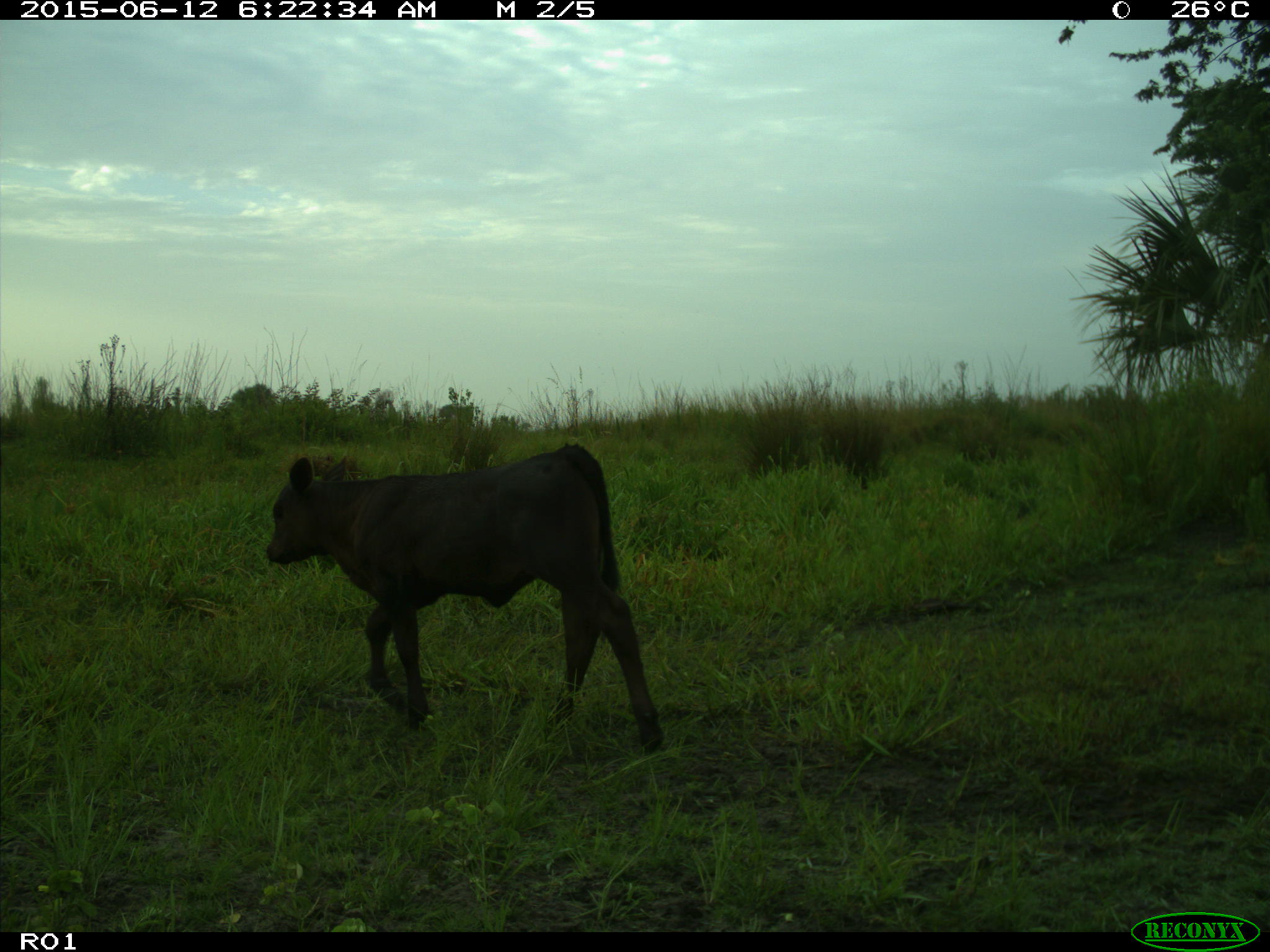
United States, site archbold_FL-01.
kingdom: Animalia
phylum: Chordata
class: Mammalia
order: Artiodactyla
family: Bovidae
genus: Bos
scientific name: Bos taurus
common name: domestic cow